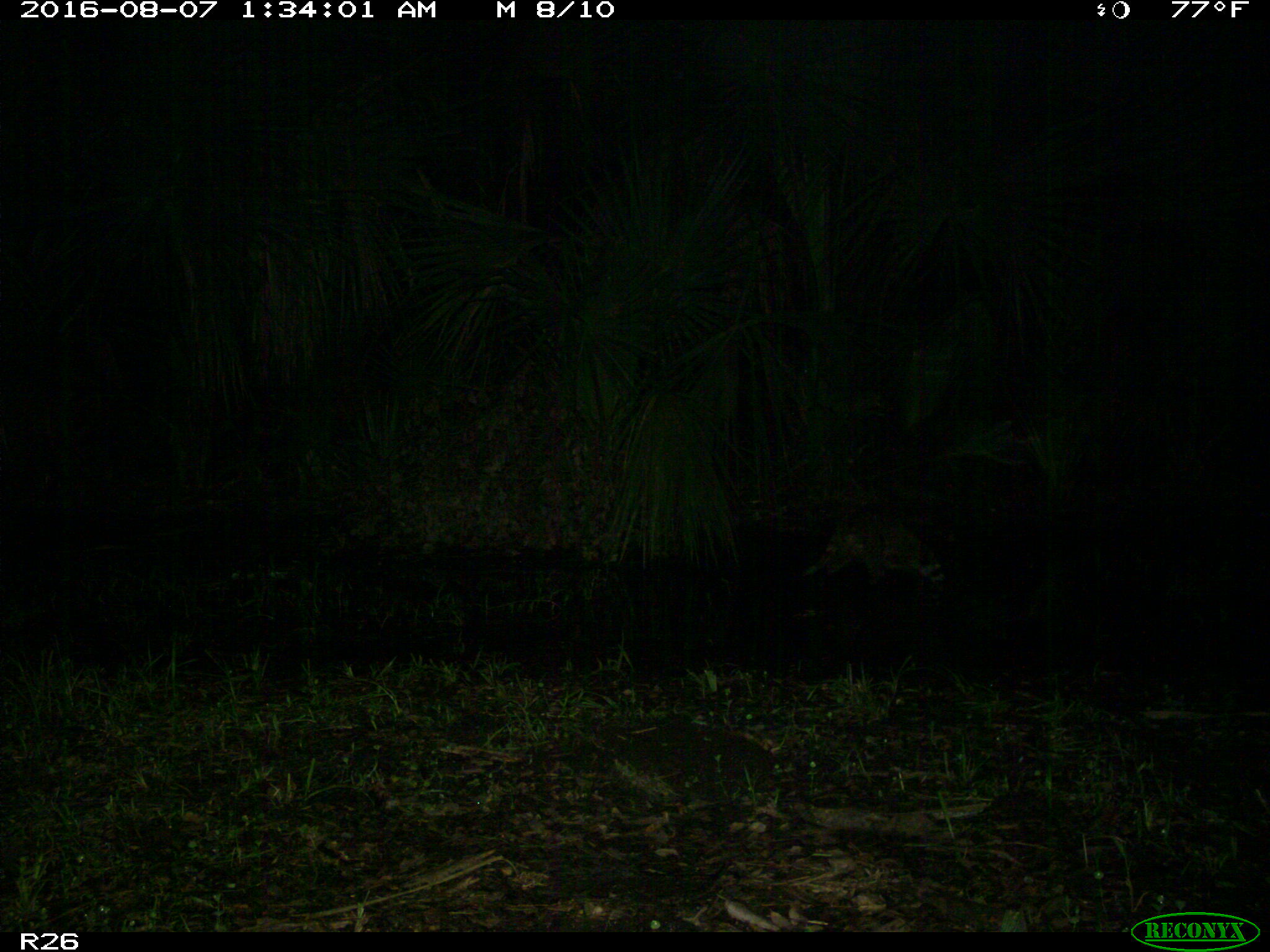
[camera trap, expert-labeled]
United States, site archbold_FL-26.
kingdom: Animalia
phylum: Chordata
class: Mammalia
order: Carnivora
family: Procyonidae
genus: Procyon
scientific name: Procyon lotor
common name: common raccoon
Procyon lotor (common raccoon).